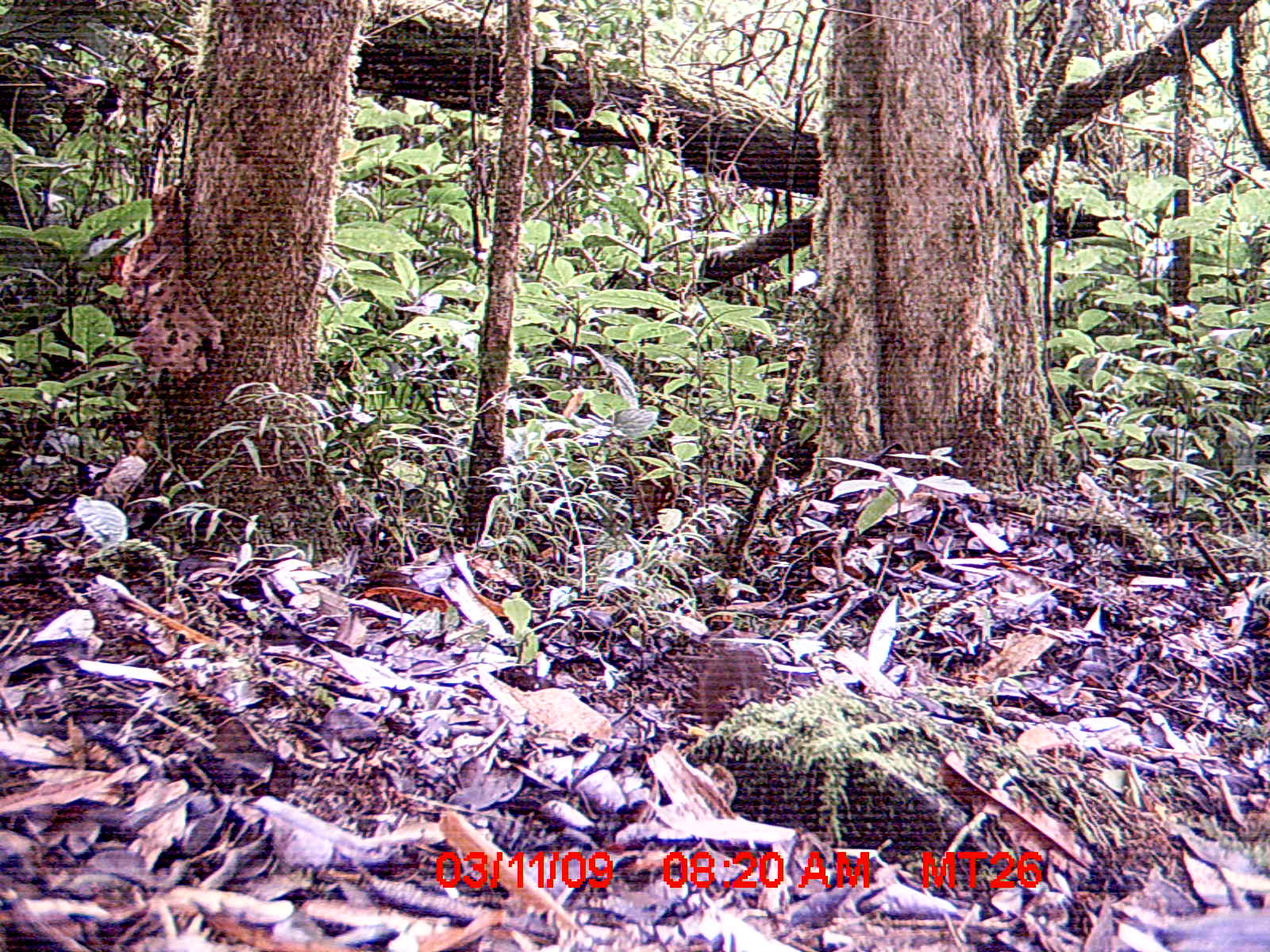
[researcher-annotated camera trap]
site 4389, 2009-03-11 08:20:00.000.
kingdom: Animalia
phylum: Chordata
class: Mammalia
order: Rodentia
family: Muridae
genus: Rattus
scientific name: Rattus rattus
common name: black rat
Rattus rattus (black rat), count 1.